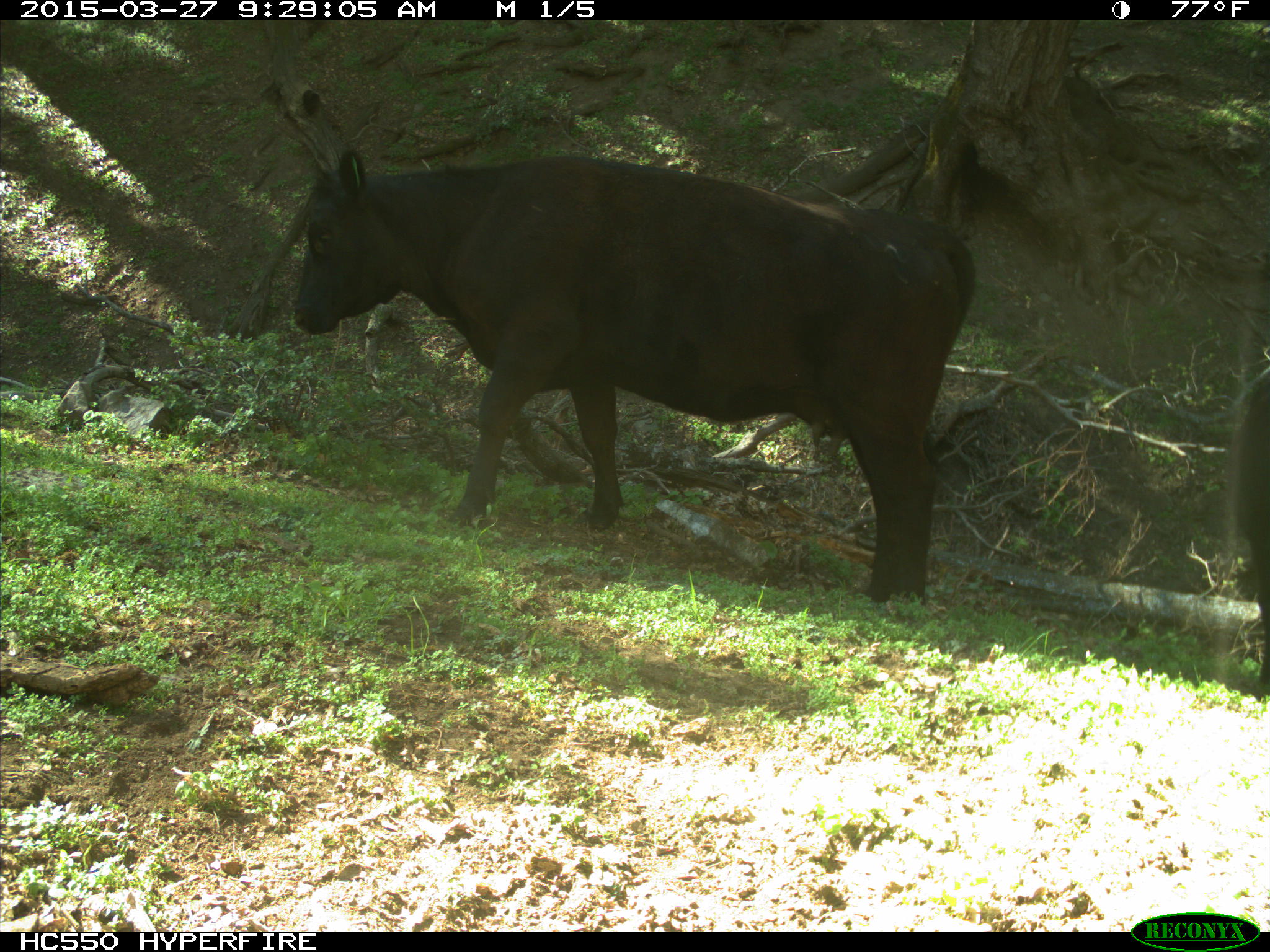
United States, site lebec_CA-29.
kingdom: Animalia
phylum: Chordata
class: Mammalia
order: Artiodactyla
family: Bovidae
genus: Bos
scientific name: Bos taurus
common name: domestic cow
Bos taurus (domestic cow).